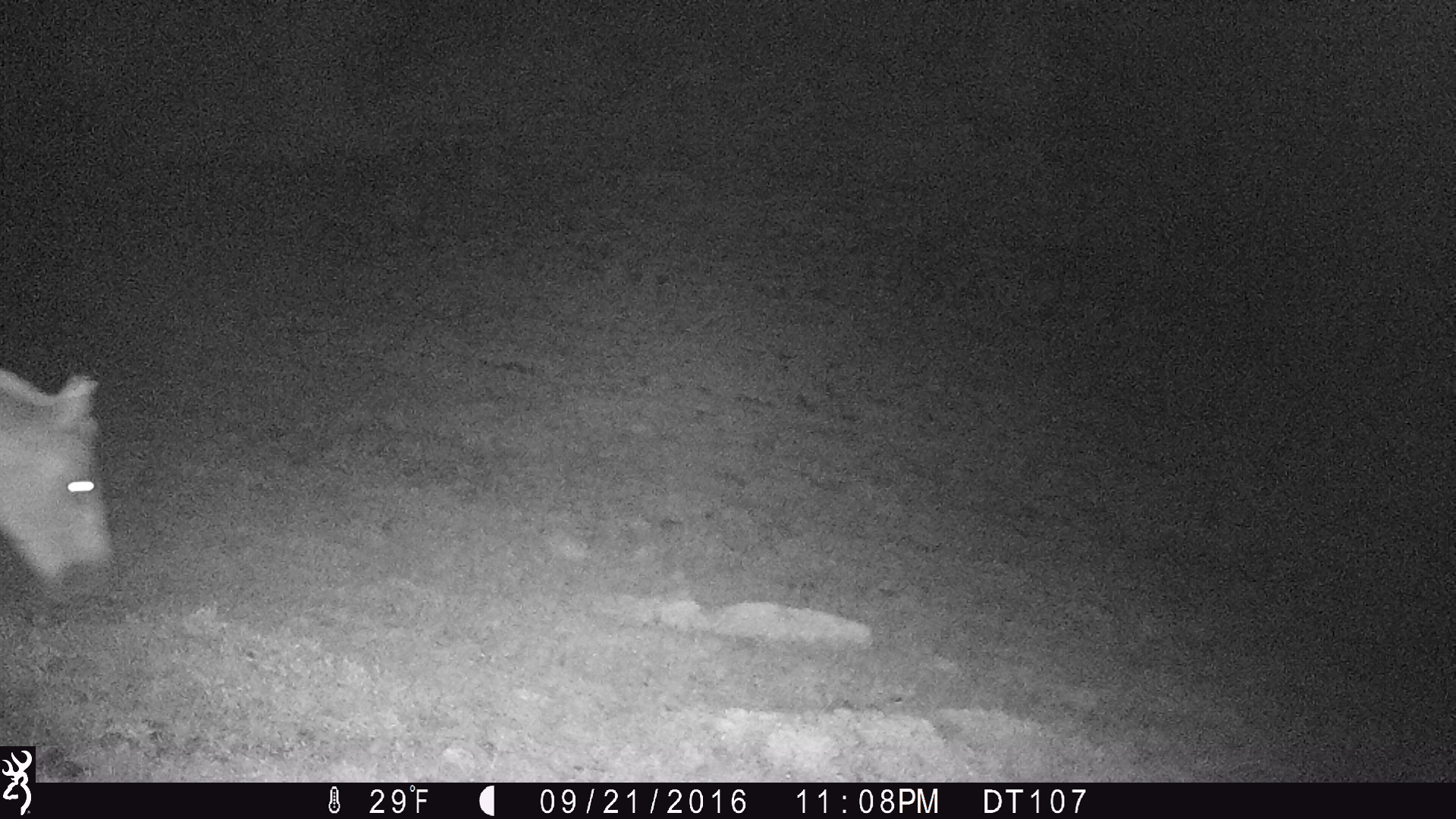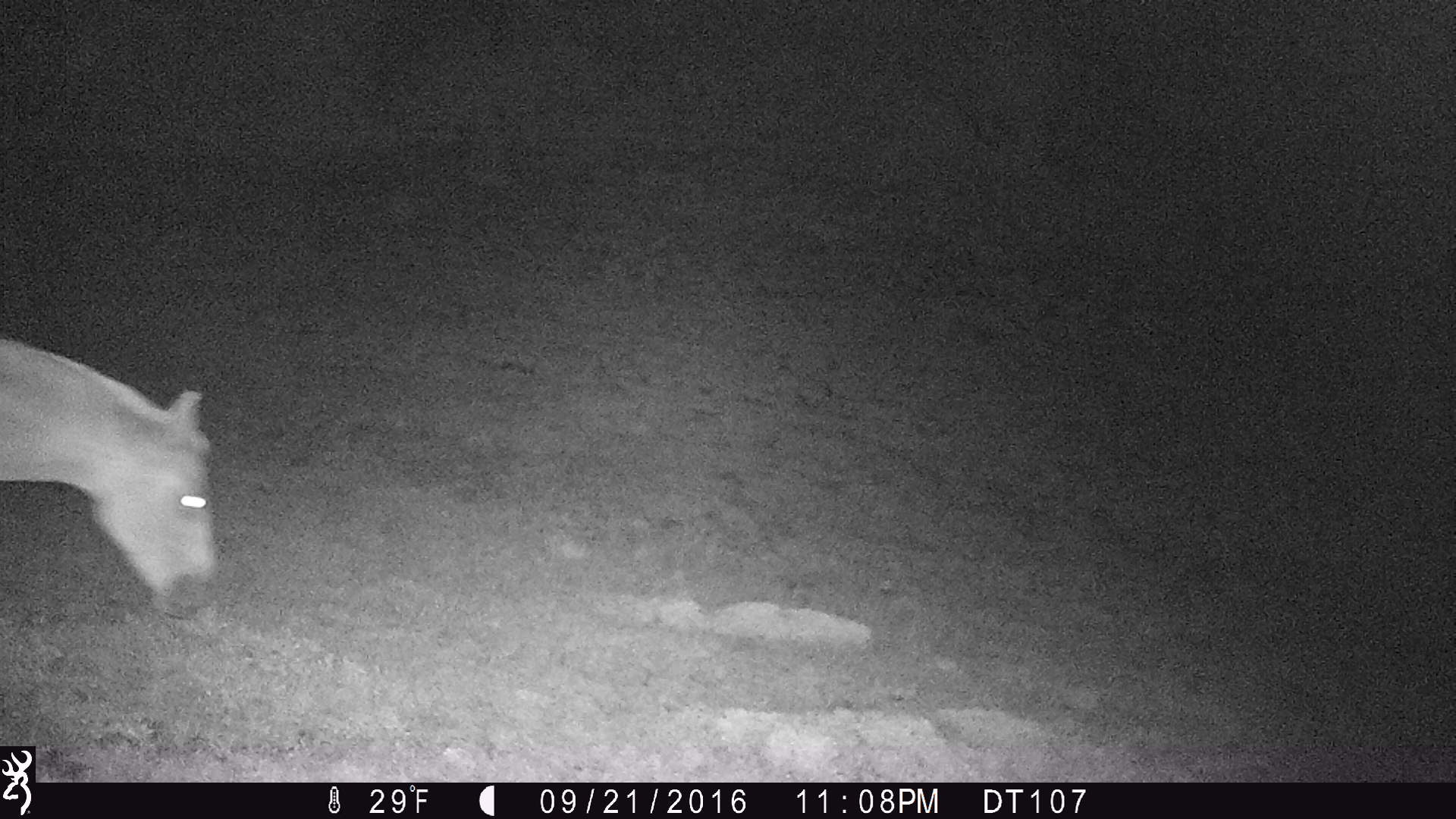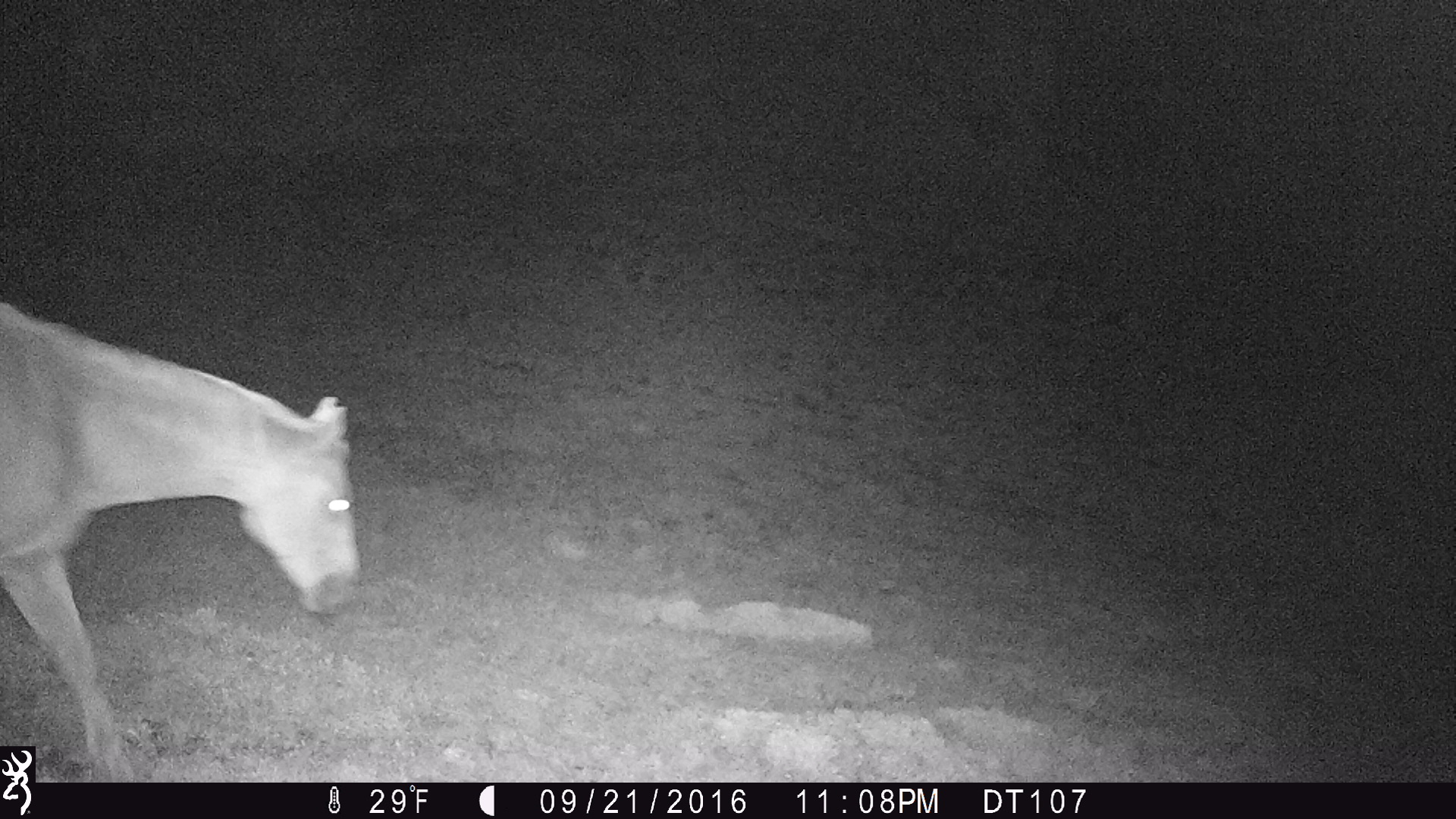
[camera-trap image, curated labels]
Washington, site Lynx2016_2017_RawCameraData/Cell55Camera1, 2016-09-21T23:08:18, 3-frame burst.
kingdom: Animalia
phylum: Chordata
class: Mammalia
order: Perissodactyla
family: Equidae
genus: Equus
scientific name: Equus caballus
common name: domestic horse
Domestic horse (Equus caballus). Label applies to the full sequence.